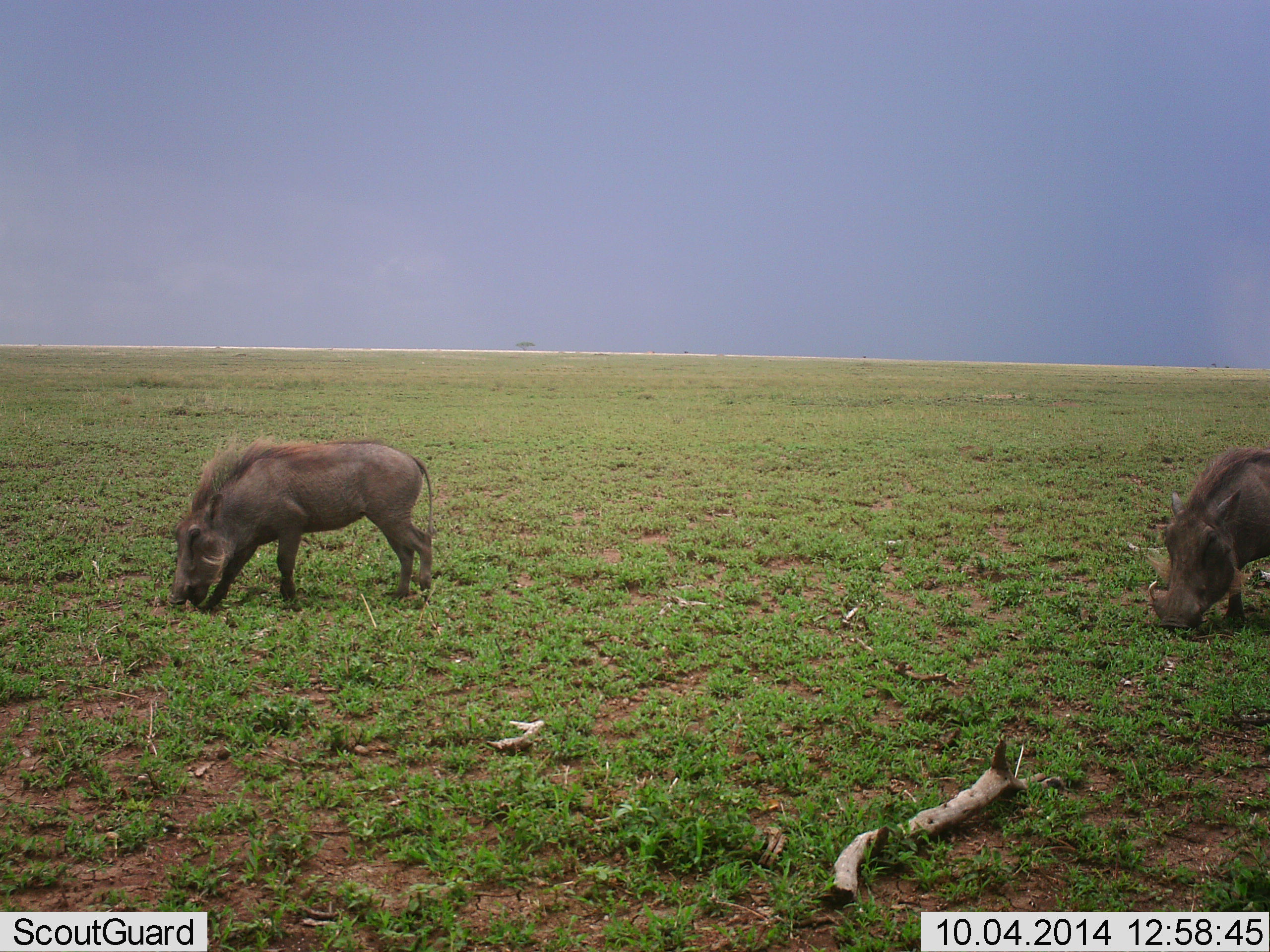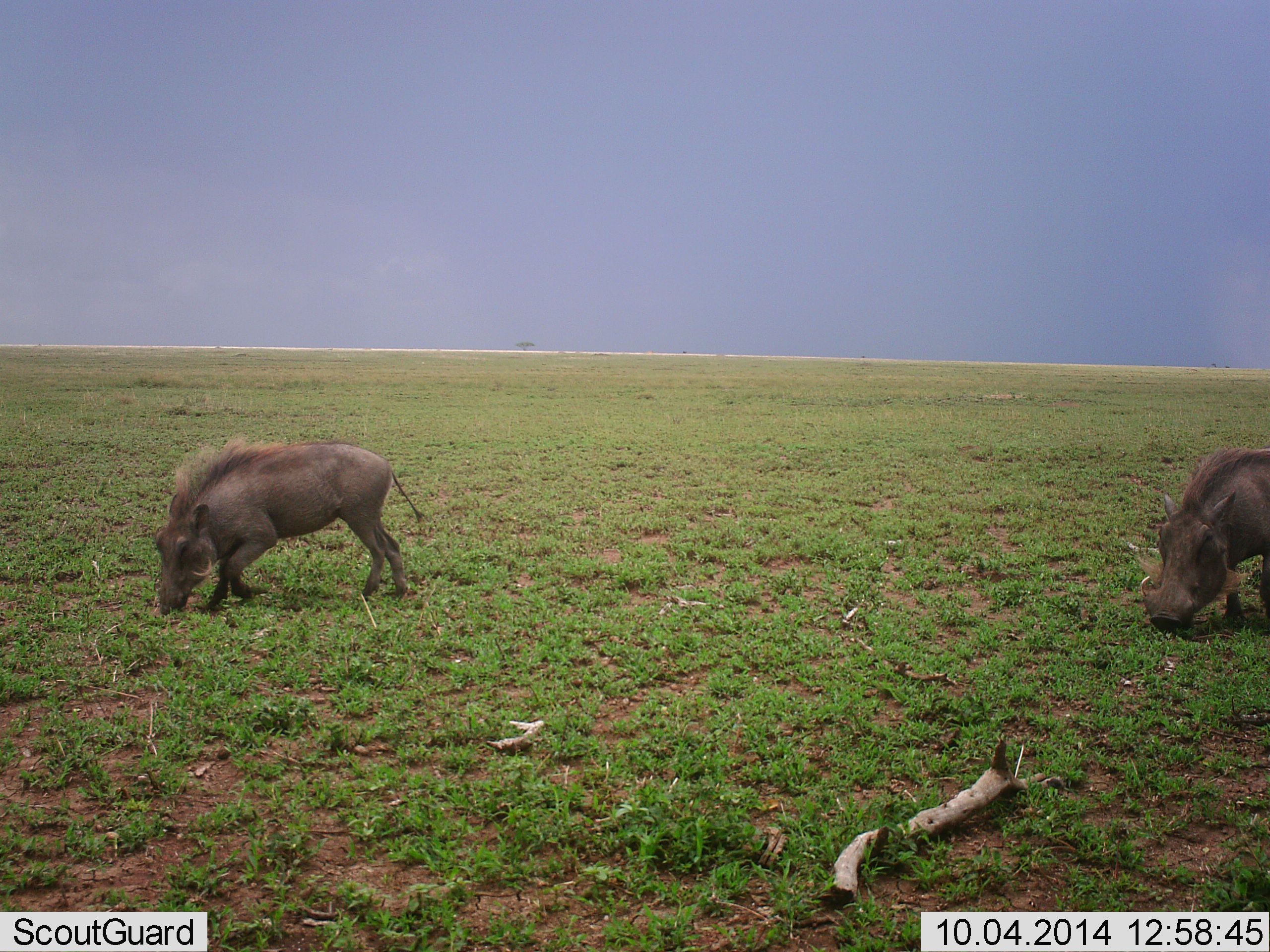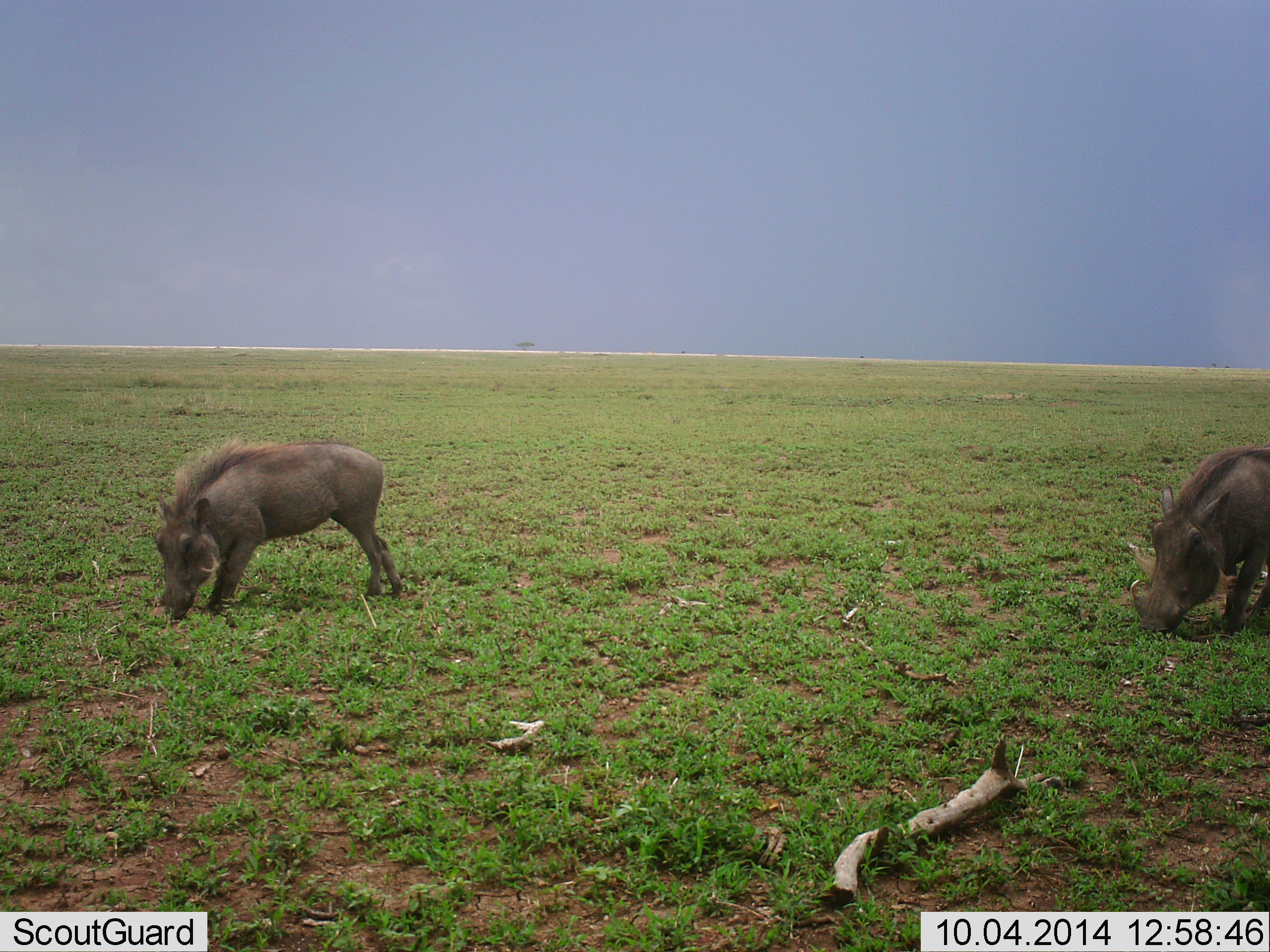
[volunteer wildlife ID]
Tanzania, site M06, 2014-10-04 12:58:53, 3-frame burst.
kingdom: Animalia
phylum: Chordata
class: Mammalia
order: Artiodactyla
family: Suidae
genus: Phacochoerus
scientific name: Phacochoerus africanus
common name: warthog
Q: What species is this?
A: Warthog (Phacochoerus africanus).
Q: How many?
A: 2.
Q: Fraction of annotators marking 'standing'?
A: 0%.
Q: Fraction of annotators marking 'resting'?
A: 0%.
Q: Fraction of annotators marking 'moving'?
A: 12%.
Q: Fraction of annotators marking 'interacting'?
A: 12%.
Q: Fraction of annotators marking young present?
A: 0%.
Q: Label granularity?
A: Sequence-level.